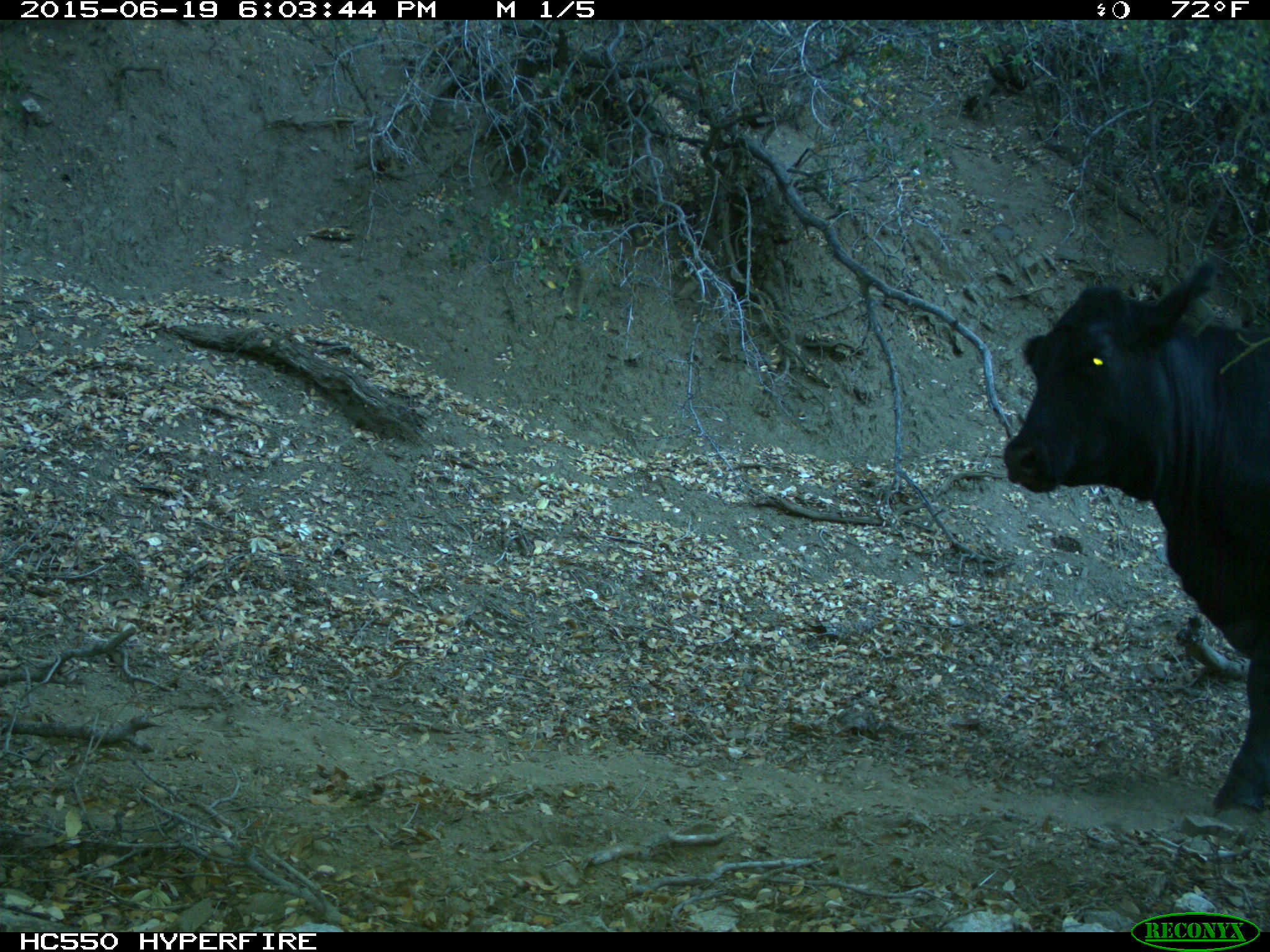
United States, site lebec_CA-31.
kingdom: Animalia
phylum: Chordata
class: Mammalia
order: Artiodactyla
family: Bovidae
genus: Bos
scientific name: Bos taurus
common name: domestic cow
Bos taurus (domestic cow).